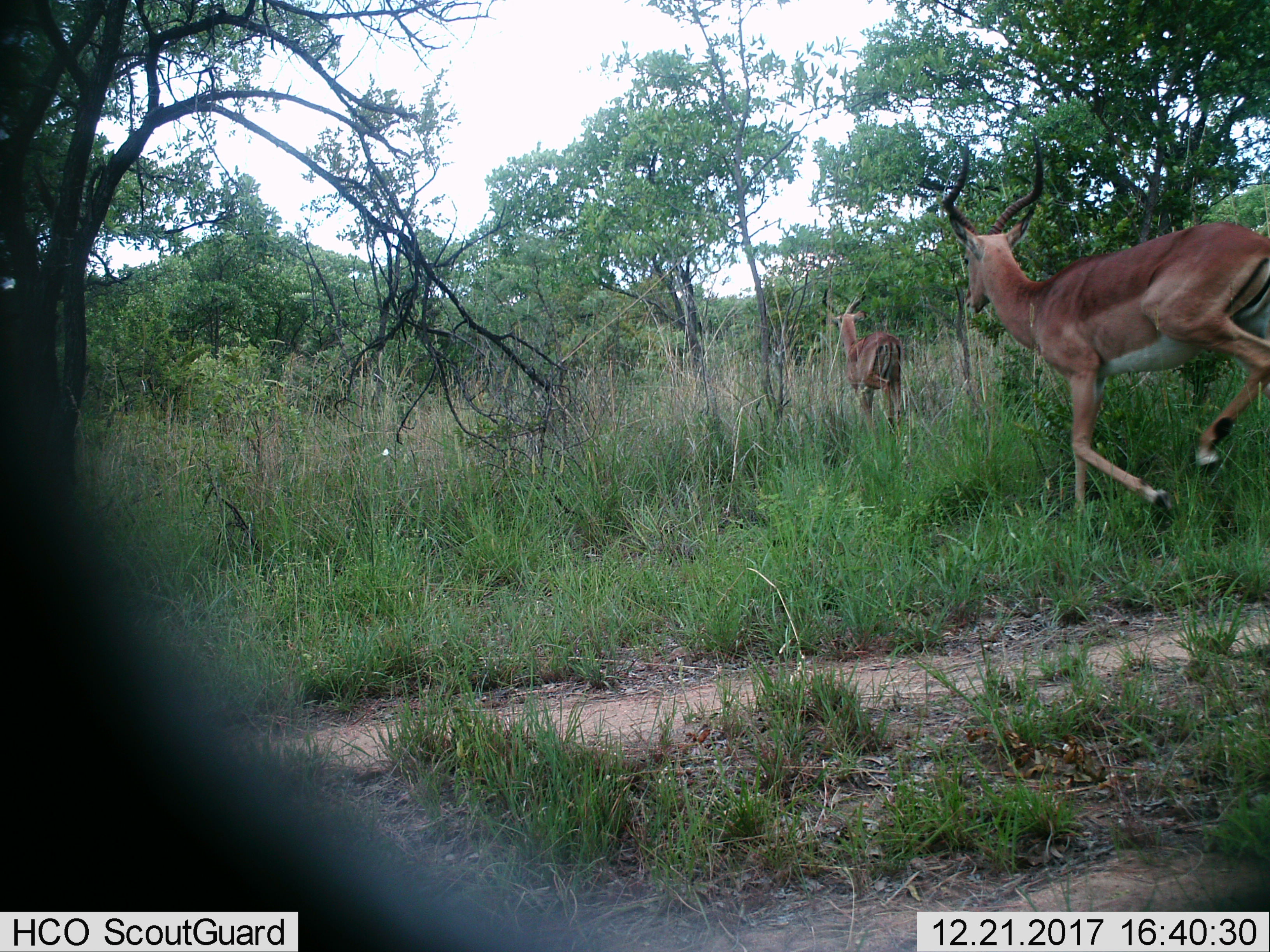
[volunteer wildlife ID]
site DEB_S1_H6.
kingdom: Animalia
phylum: Chordata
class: Mammalia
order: Artiodactyla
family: Bovidae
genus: Aepyceros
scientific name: Aepyceros melampus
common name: impala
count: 2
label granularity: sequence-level